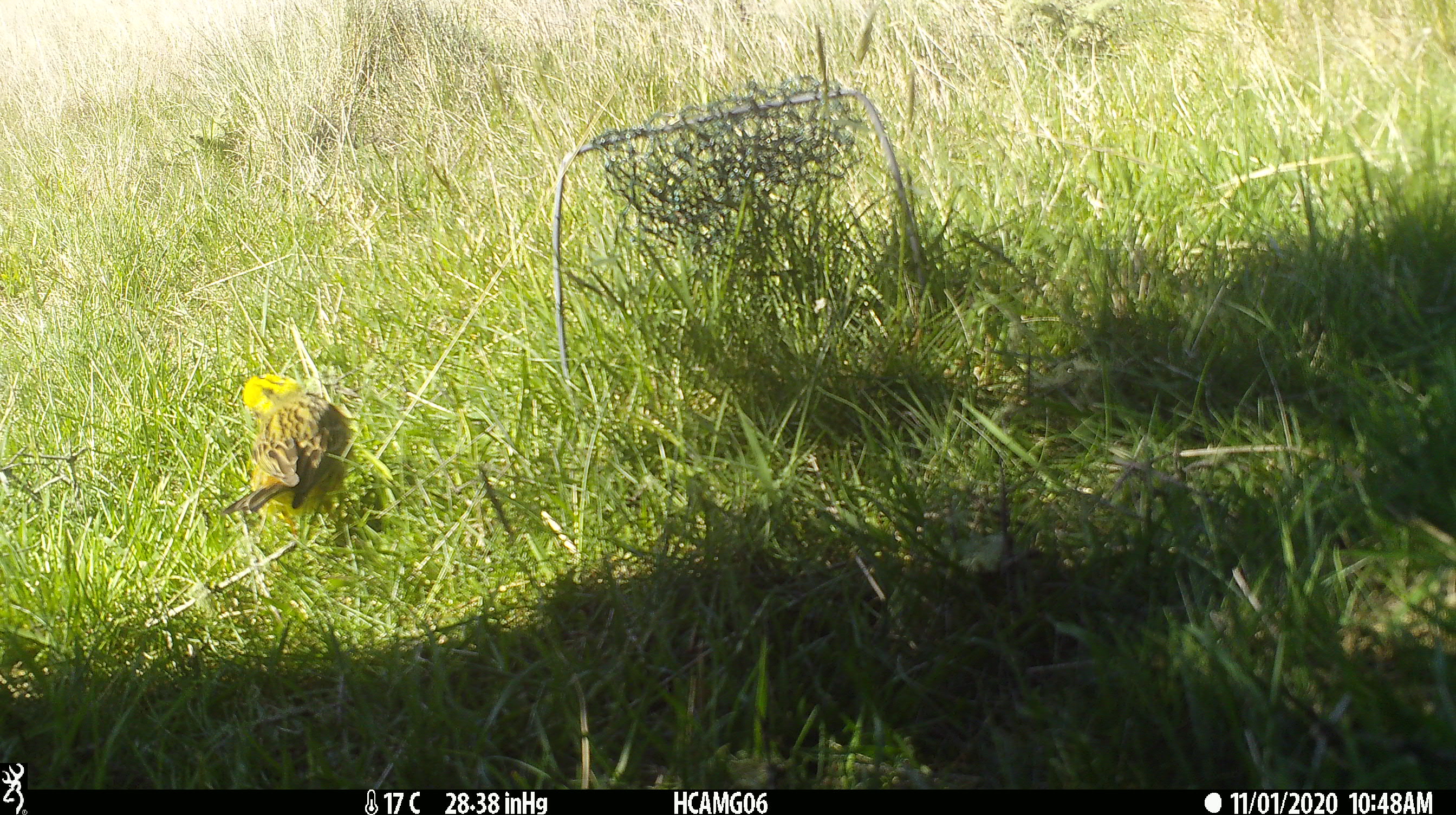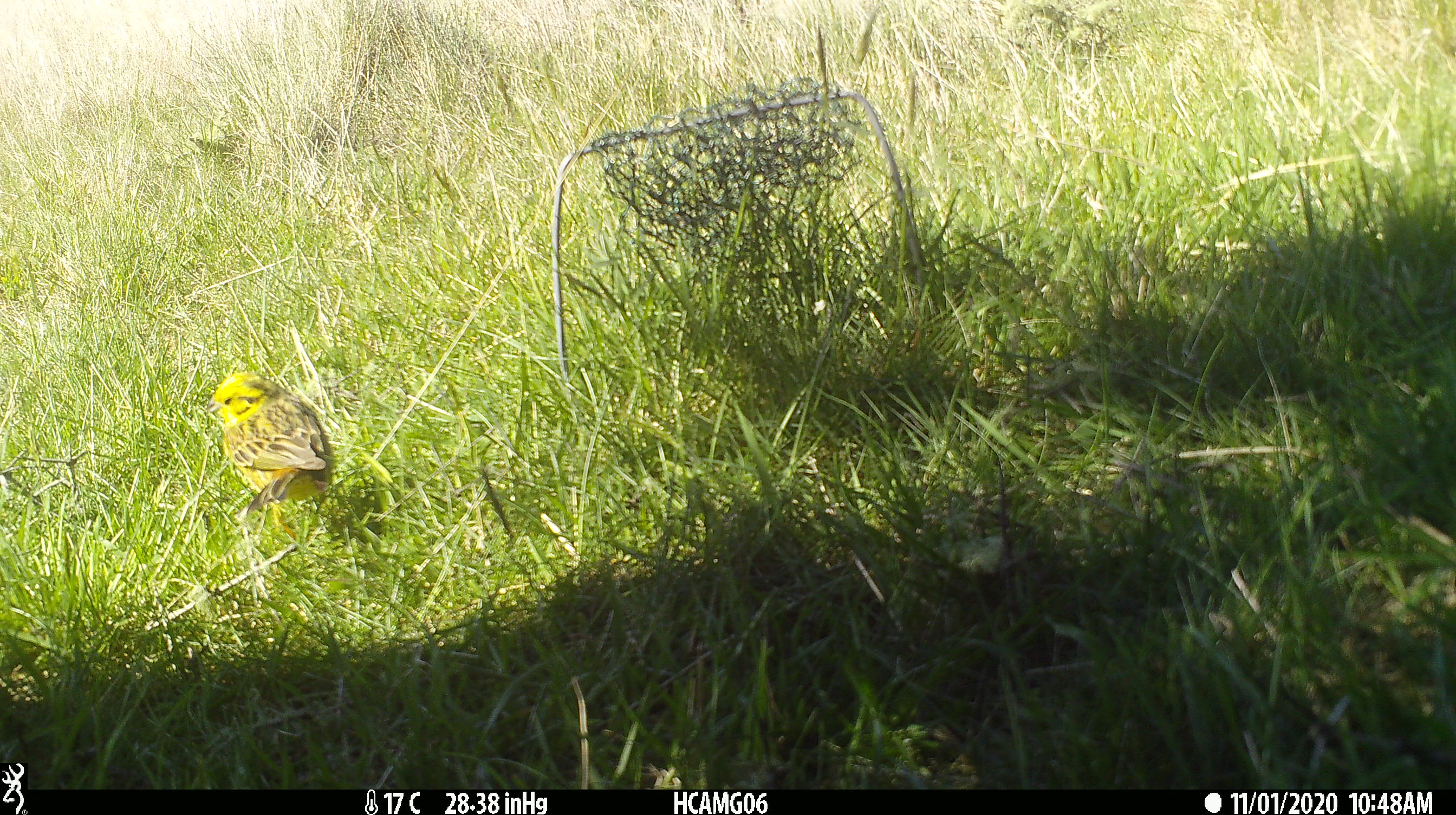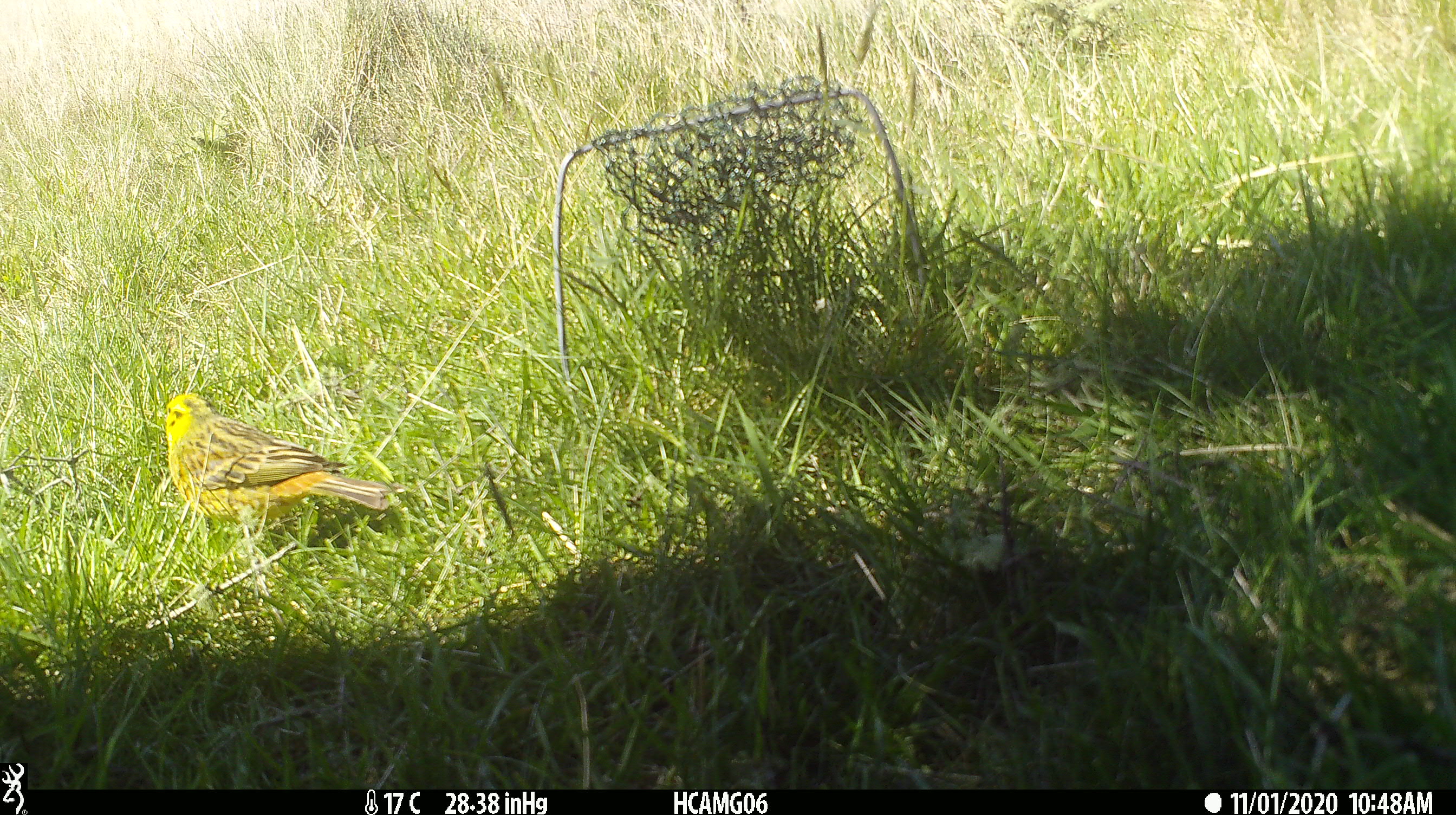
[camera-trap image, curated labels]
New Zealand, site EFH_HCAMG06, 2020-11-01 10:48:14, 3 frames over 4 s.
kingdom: Animalia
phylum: Chordata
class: Aves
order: Passeriformes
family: Emberizidae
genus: Emberiza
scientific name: Emberiza citrinella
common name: yellowhammer